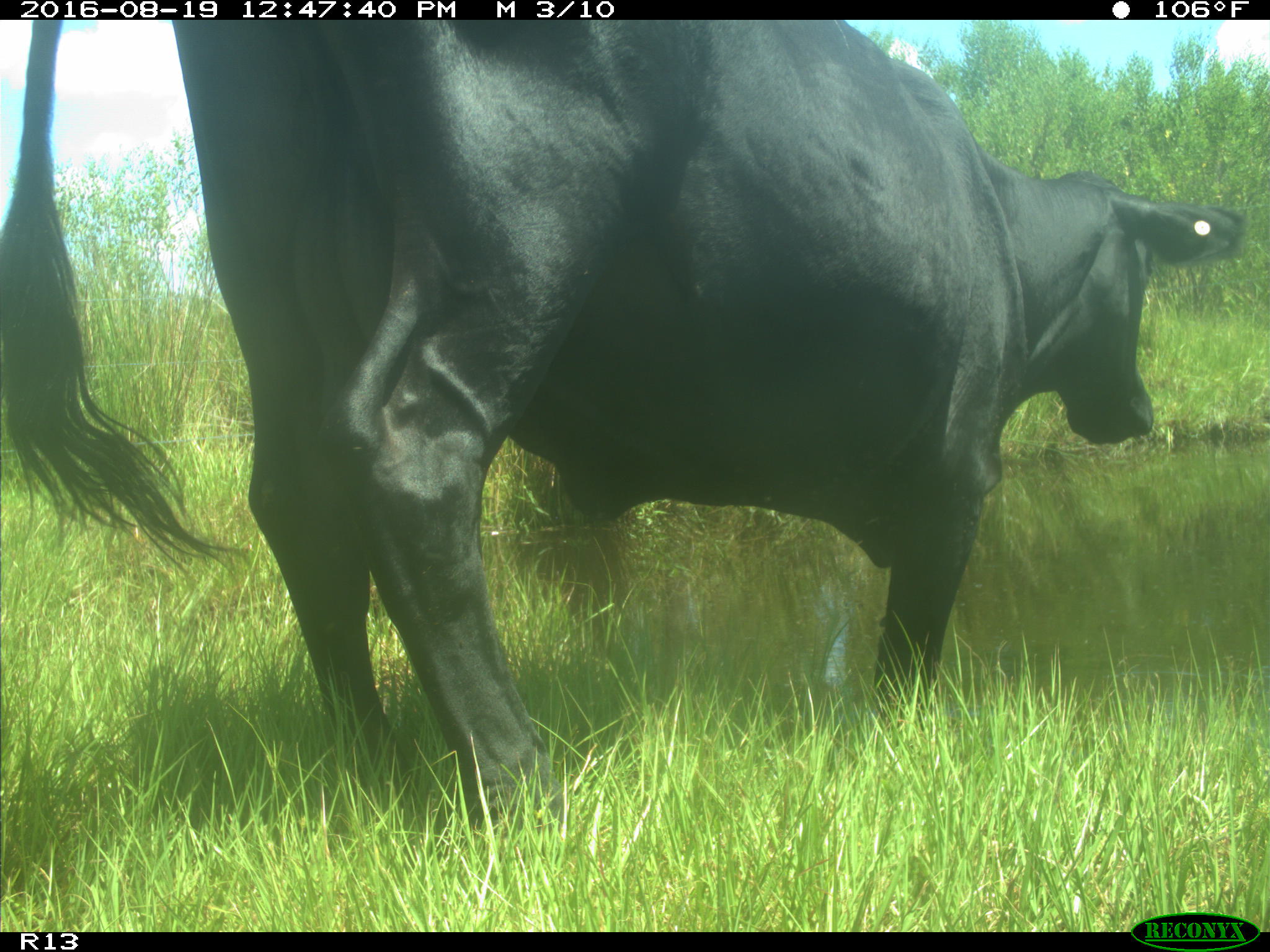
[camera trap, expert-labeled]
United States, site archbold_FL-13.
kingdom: Animalia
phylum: Chordata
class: Mammalia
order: Artiodactyla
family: Bovidae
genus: Bos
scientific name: Bos taurus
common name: domestic cow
Bos taurus (domestic cow).